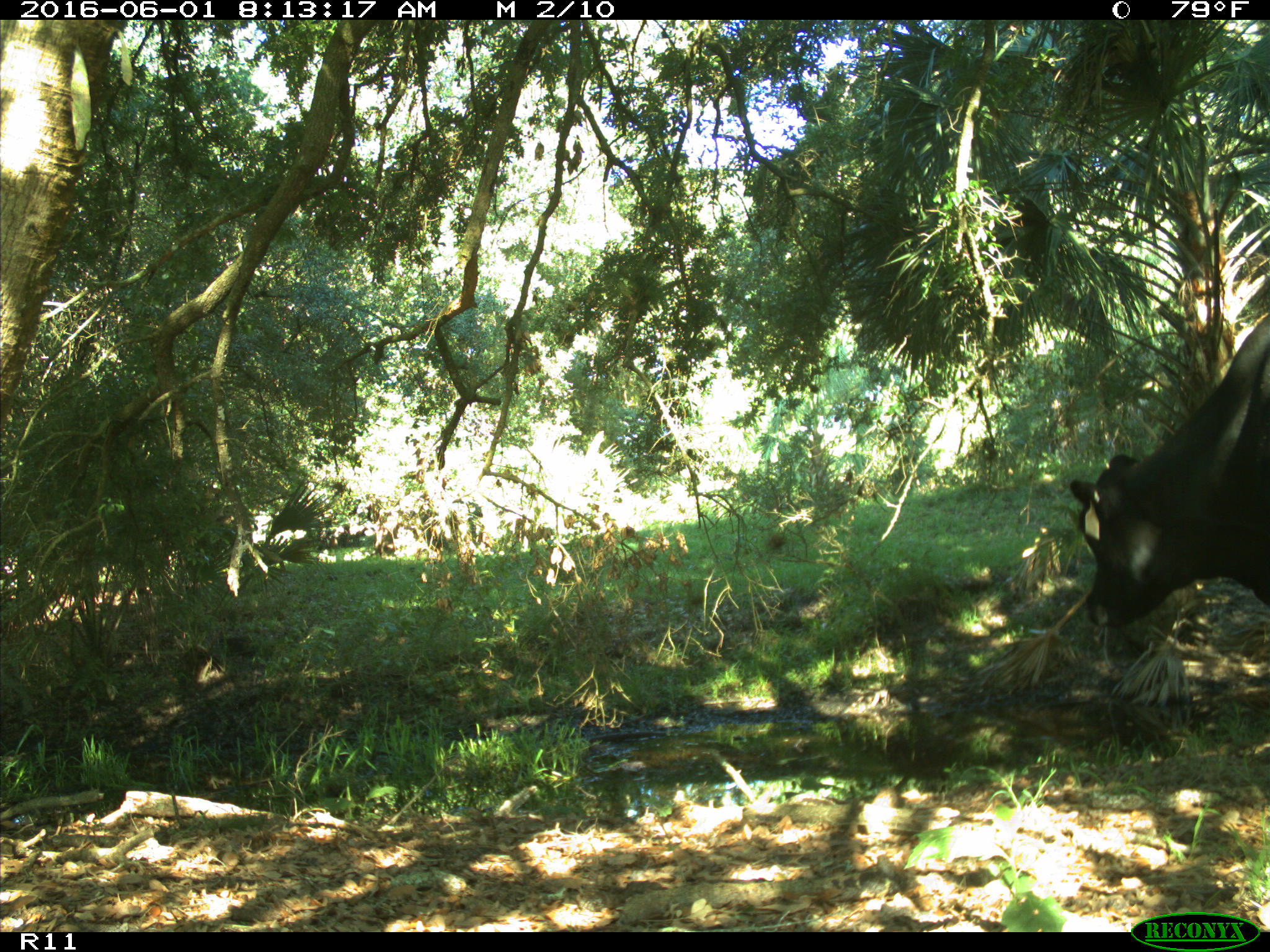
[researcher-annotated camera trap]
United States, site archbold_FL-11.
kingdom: Animalia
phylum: Chordata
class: Mammalia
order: Artiodactyla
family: Bovidae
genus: Bos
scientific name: Bos taurus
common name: domestic cow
Bos taurus (domestic cow).